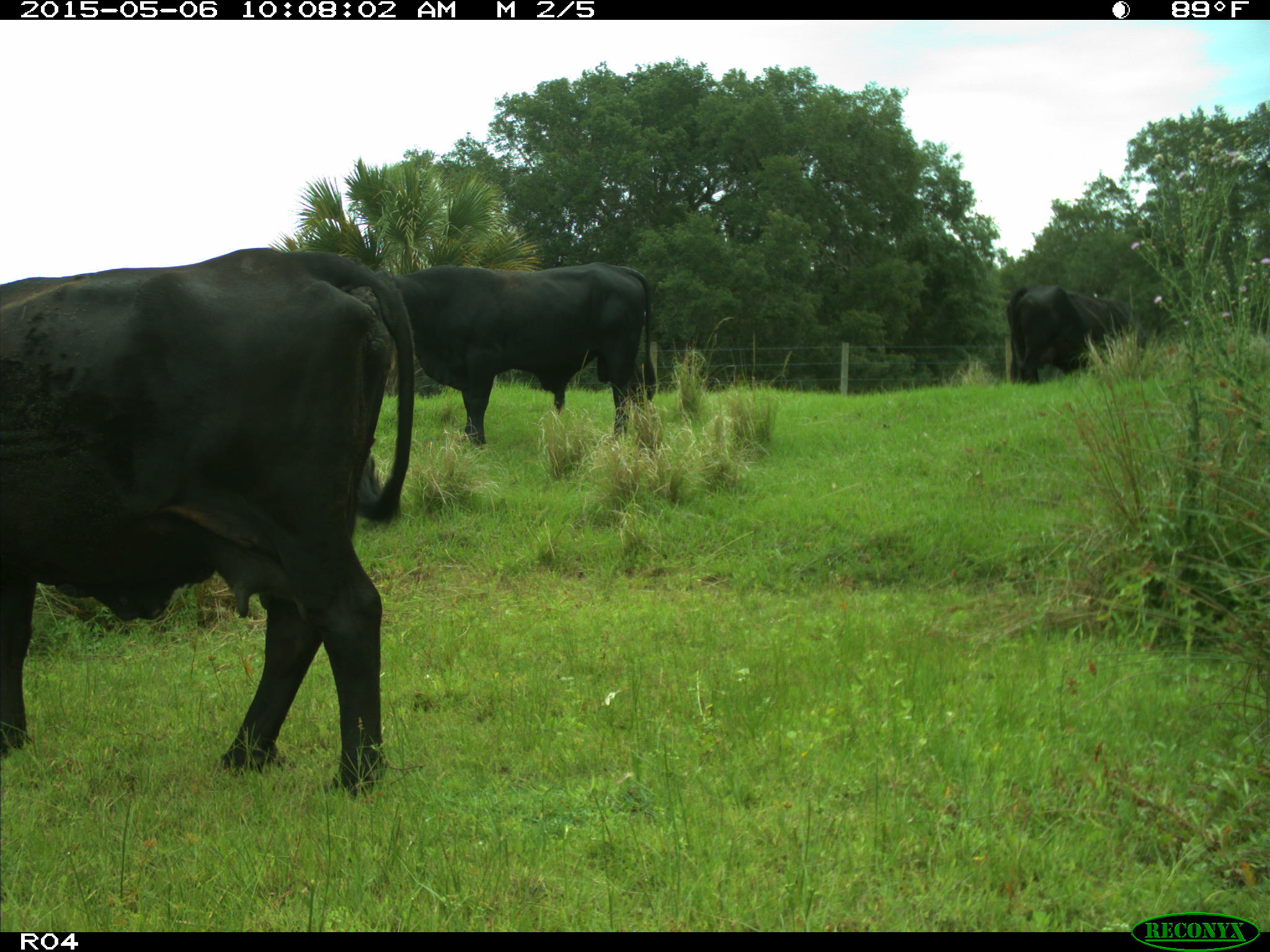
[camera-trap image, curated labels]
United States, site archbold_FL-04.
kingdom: Animalia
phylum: Chordata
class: Mammalia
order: Artiodactyla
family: Bovidae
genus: Bos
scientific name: Bos taurus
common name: domestic cow